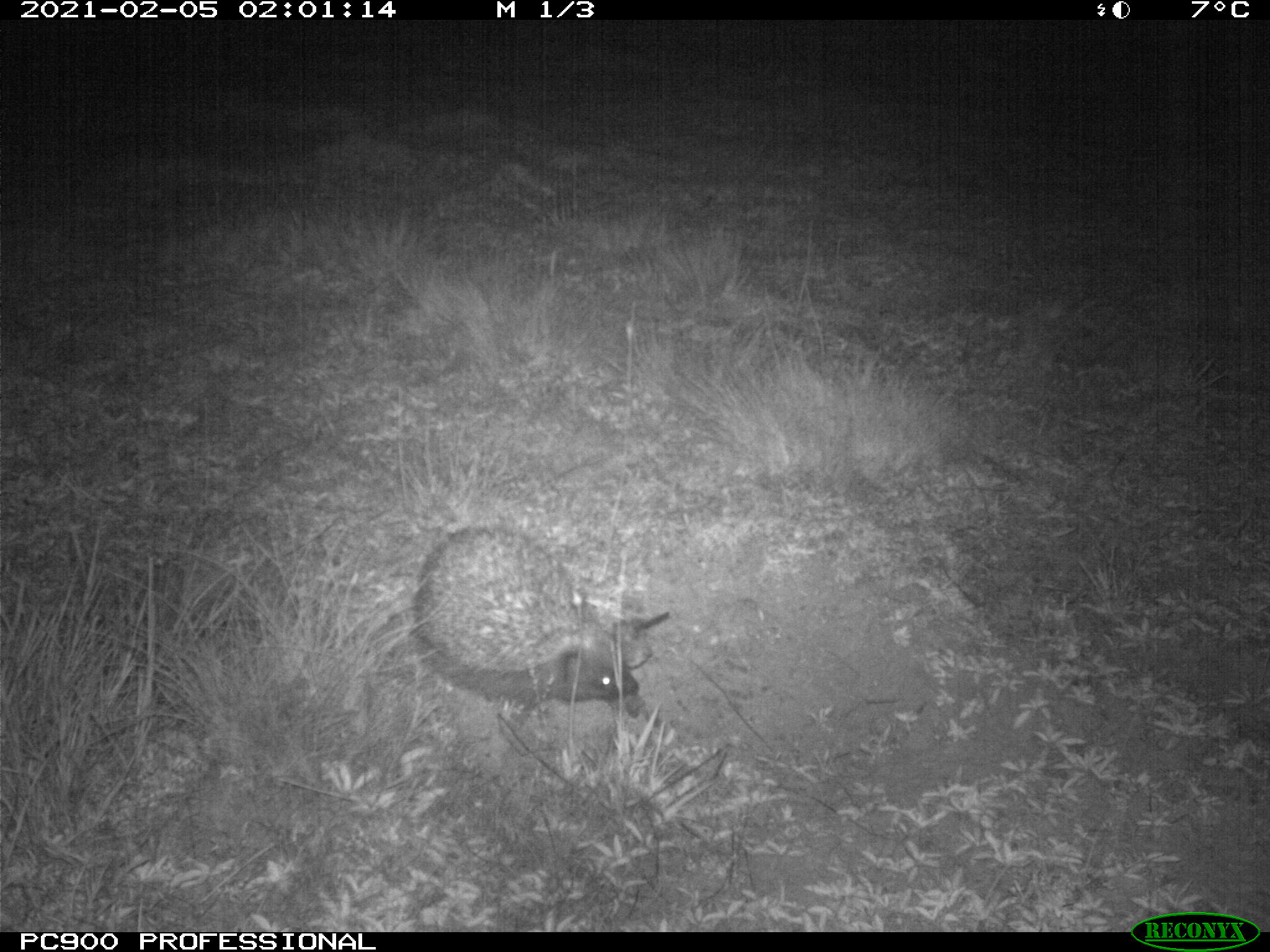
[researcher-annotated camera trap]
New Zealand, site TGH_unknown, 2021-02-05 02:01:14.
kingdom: Animalia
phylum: Chordata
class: Mammalia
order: Eulipotyphla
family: Erinaceidae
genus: Erinaceus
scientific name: Erinaceus europaeus europaeus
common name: european hedgehog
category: hedgehog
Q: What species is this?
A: Hedgehog (european hedgehog) (Erinaceus europaeus europaeus).